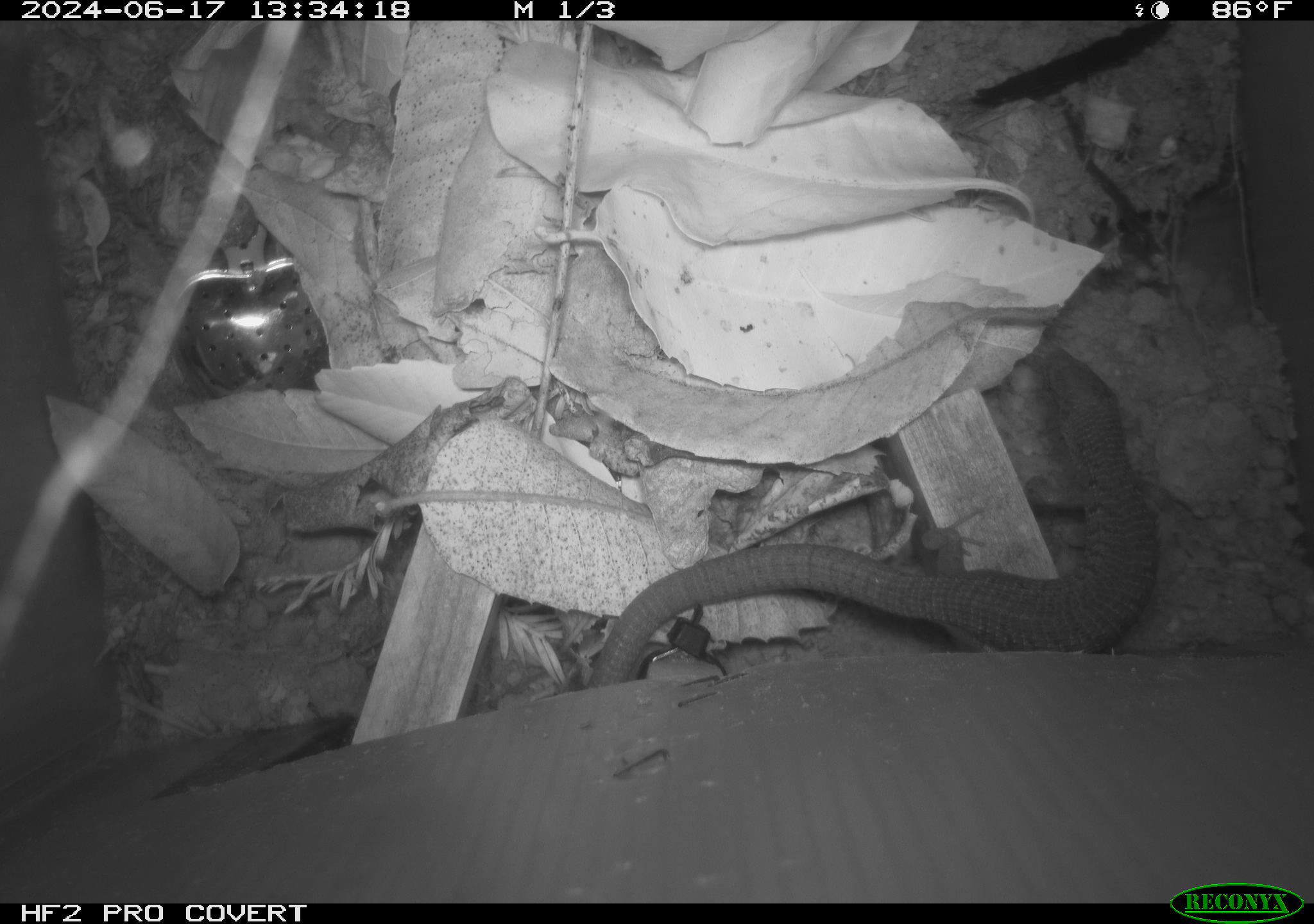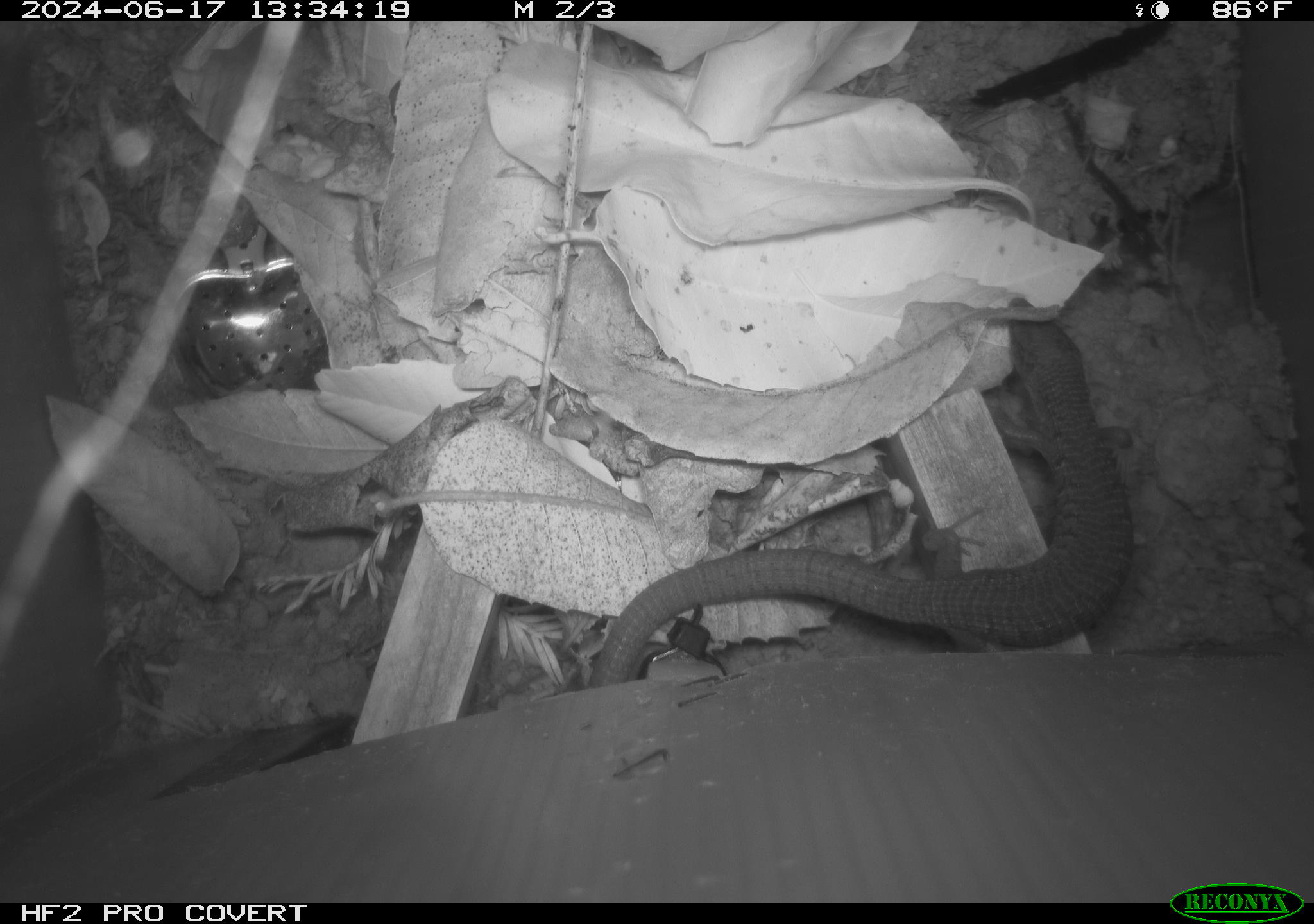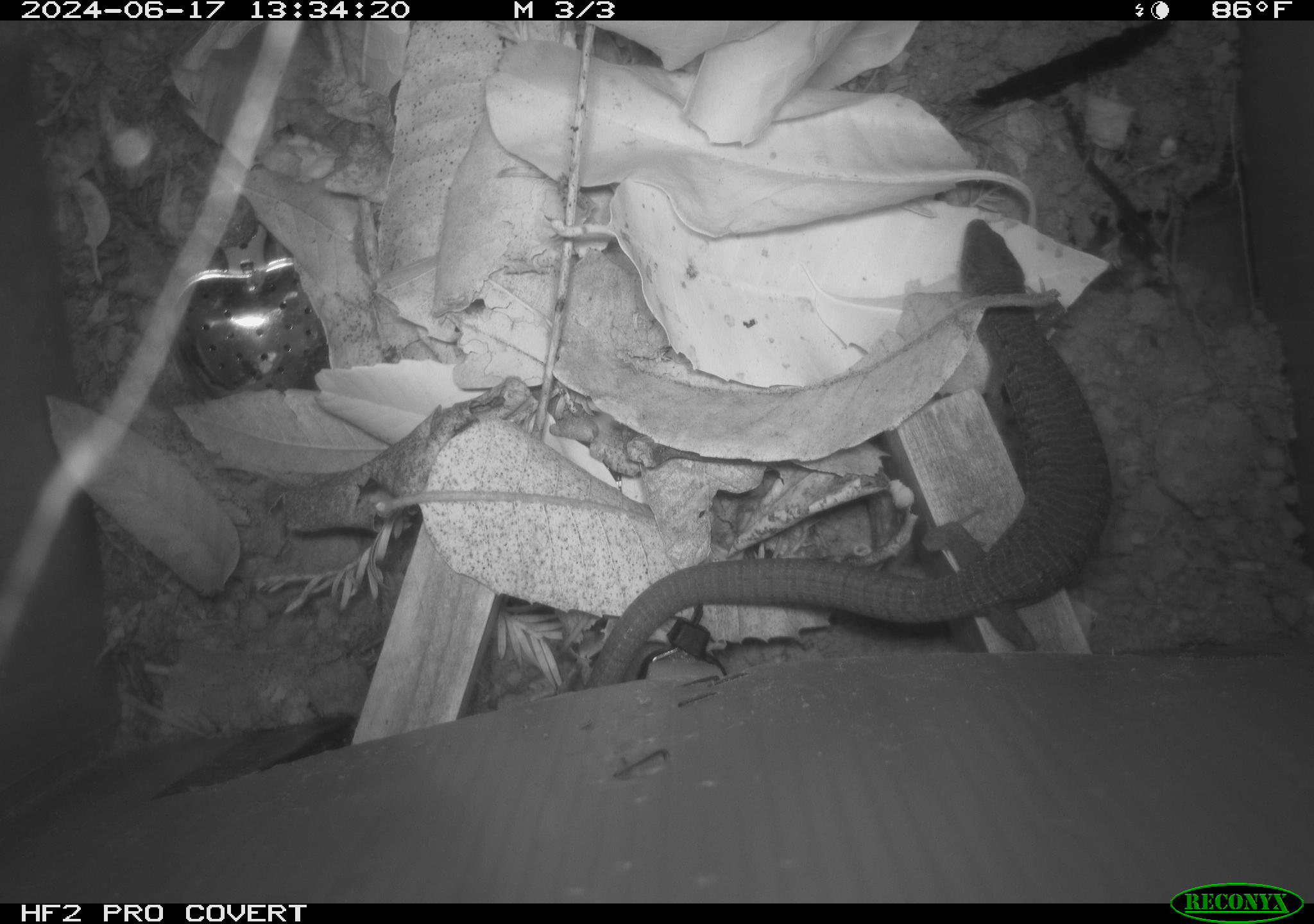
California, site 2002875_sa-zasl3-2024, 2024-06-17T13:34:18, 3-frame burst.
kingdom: Animalia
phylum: Chordata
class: Reptilia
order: Squamata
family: Anguidae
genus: Elgaria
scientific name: Elgaria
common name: alligator lizards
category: elgaria species